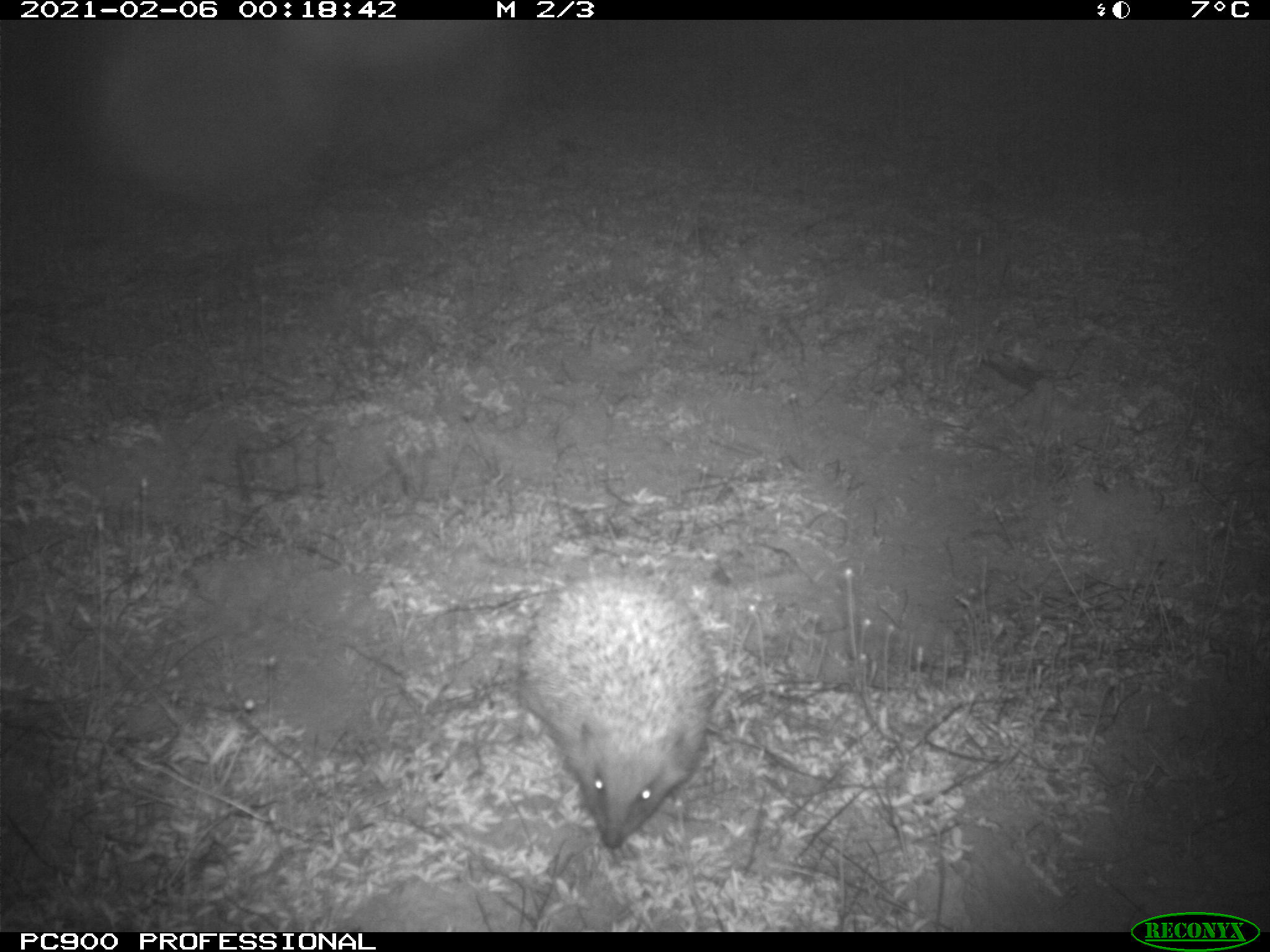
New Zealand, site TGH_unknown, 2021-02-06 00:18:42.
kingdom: Animalia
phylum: Chordata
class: Mammalia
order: Eulipotyphla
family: Erinaceidae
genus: Erinaceus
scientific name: Erinaceus europaeus europaeus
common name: european hedgehog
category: hedgehog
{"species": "hedgehog (european hedgehog) (Erinaceus europaeus europaeus)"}